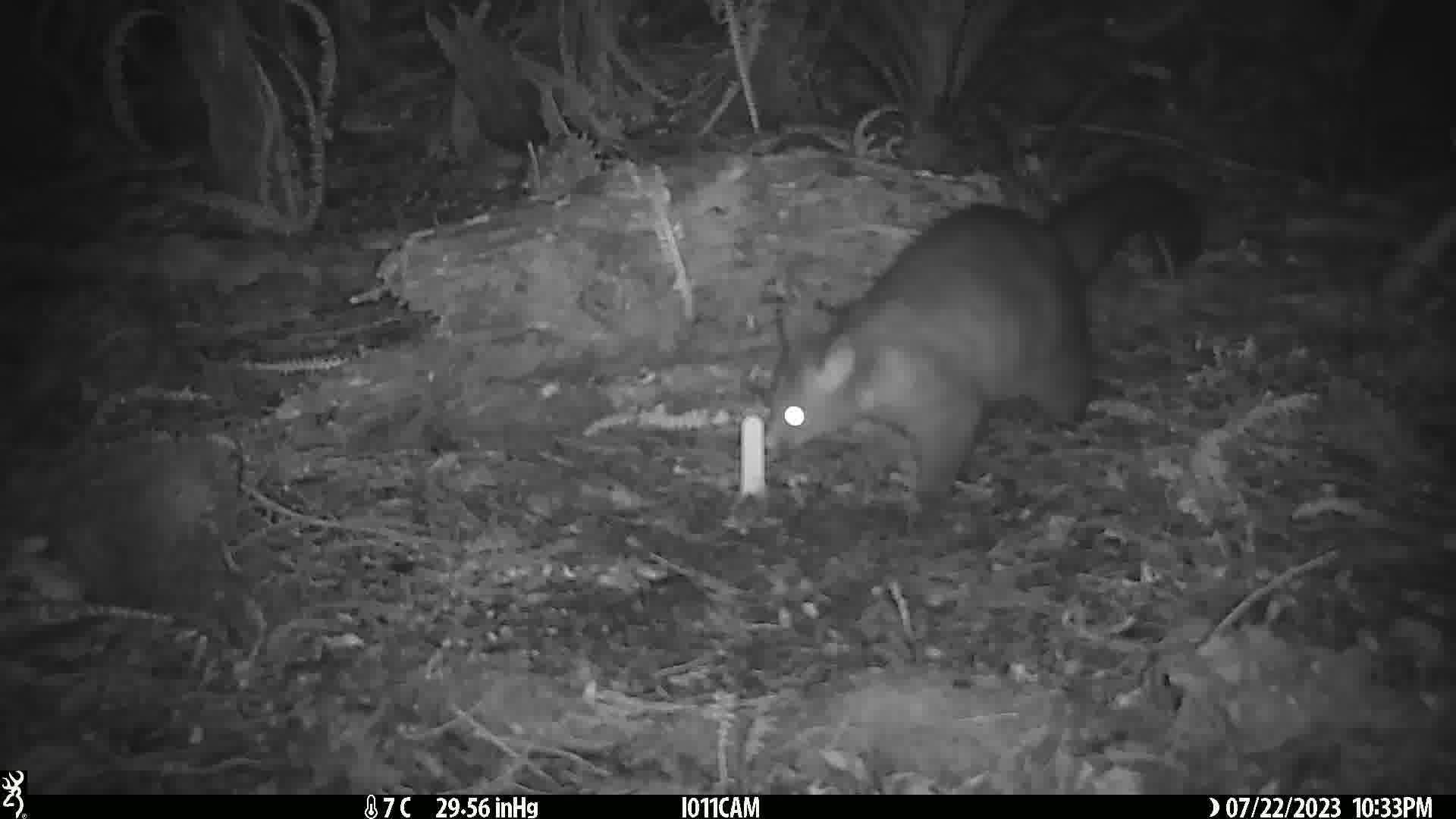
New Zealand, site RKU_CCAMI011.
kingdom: Animalia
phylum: Chordata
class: Mammalia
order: Diprotodontia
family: Phalangeridae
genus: Trichosurus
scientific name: Trichosurus vulpecula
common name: common brushtail possum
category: possum